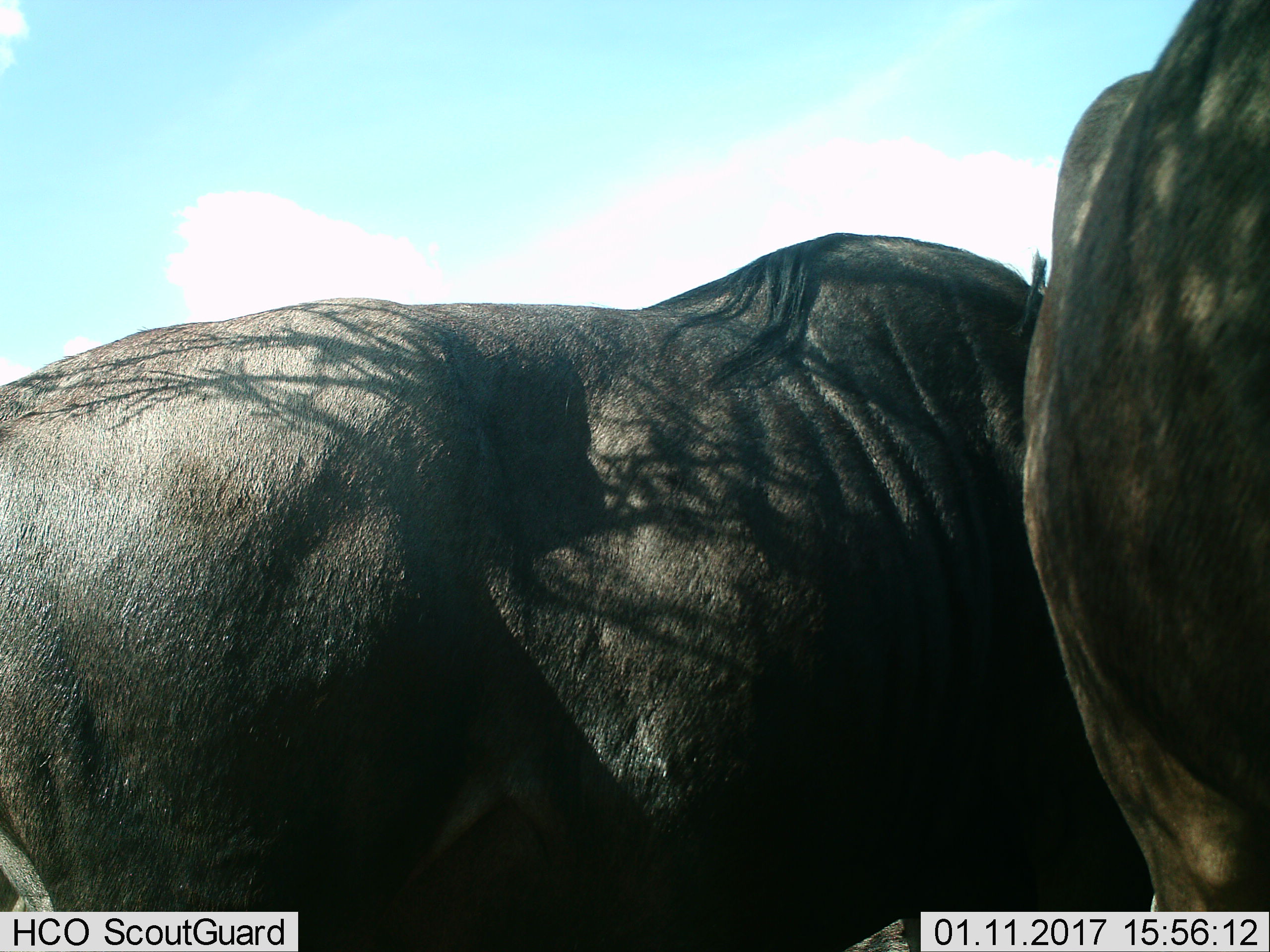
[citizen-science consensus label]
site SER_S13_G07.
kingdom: Animalia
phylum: Chordata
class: Mammalia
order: Artiodactyla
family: Bovidae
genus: Connochaetes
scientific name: Connochaetes taurinus taurinus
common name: blue wildebeest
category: wildebeestblue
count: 2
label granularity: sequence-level